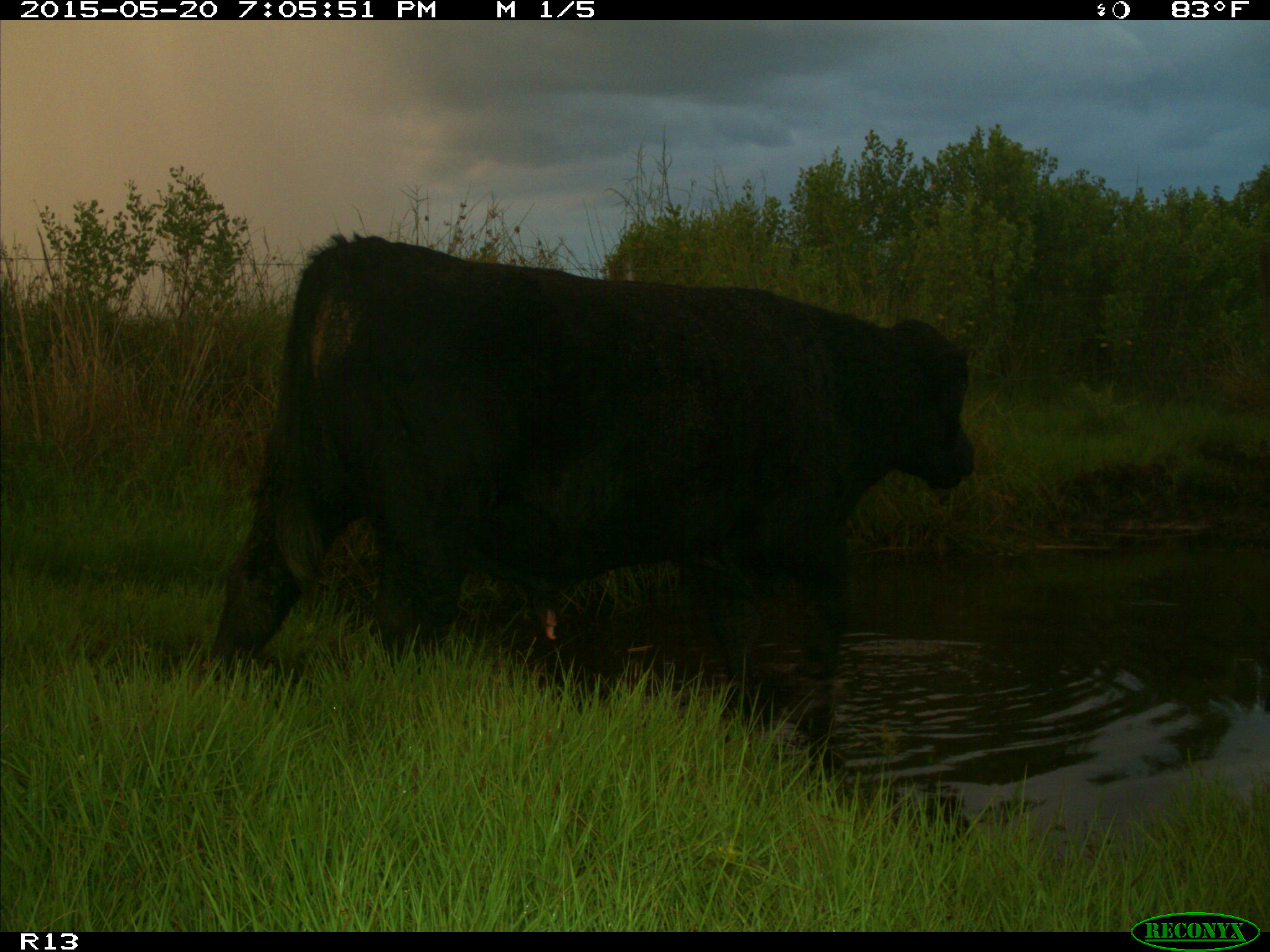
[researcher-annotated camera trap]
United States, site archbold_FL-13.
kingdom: Animalia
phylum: Chordata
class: Mammalia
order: Artiodactyla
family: Bovidae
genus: Bos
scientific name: Bos taurus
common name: domestic cow